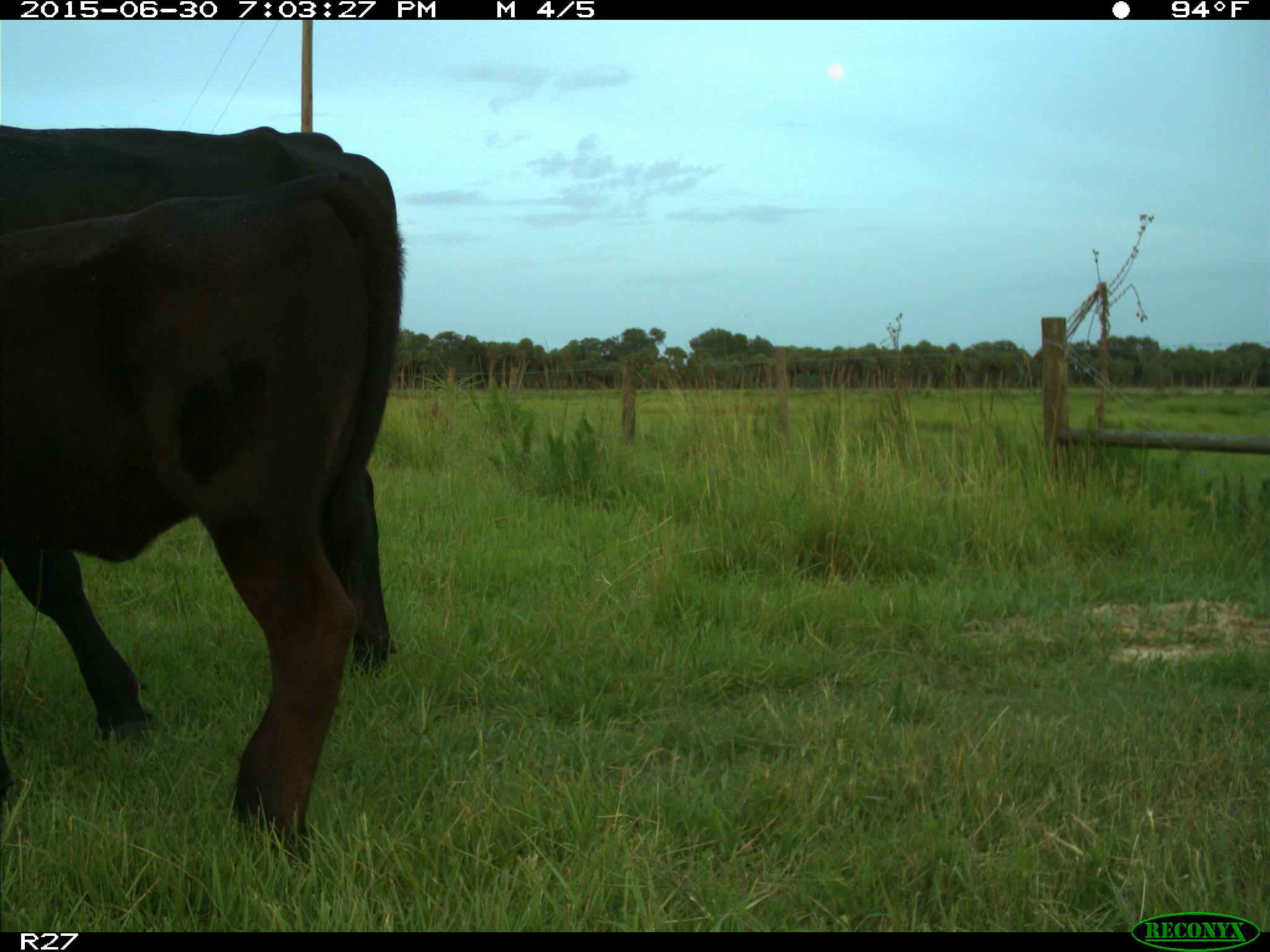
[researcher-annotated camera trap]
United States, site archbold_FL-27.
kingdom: Animalia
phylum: Chordata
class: Mammalia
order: Artiodactyla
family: Bovidae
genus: Bos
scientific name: Bos taurus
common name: domestic cow